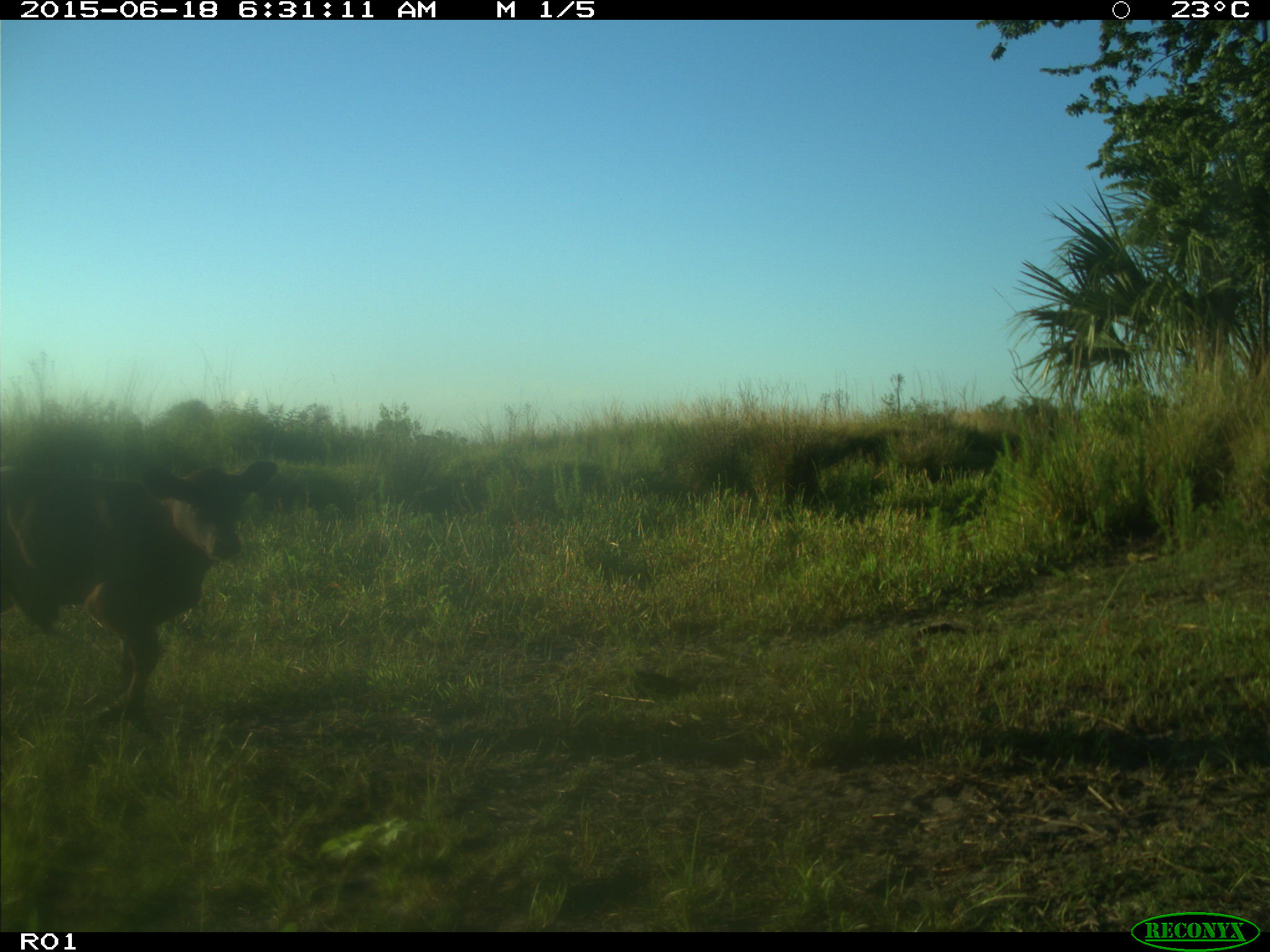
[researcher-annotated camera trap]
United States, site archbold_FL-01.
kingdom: Animalia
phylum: Chordata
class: Mammalia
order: Artiodactyla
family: Bovidae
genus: Bos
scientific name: Bos taurus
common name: domestic cow